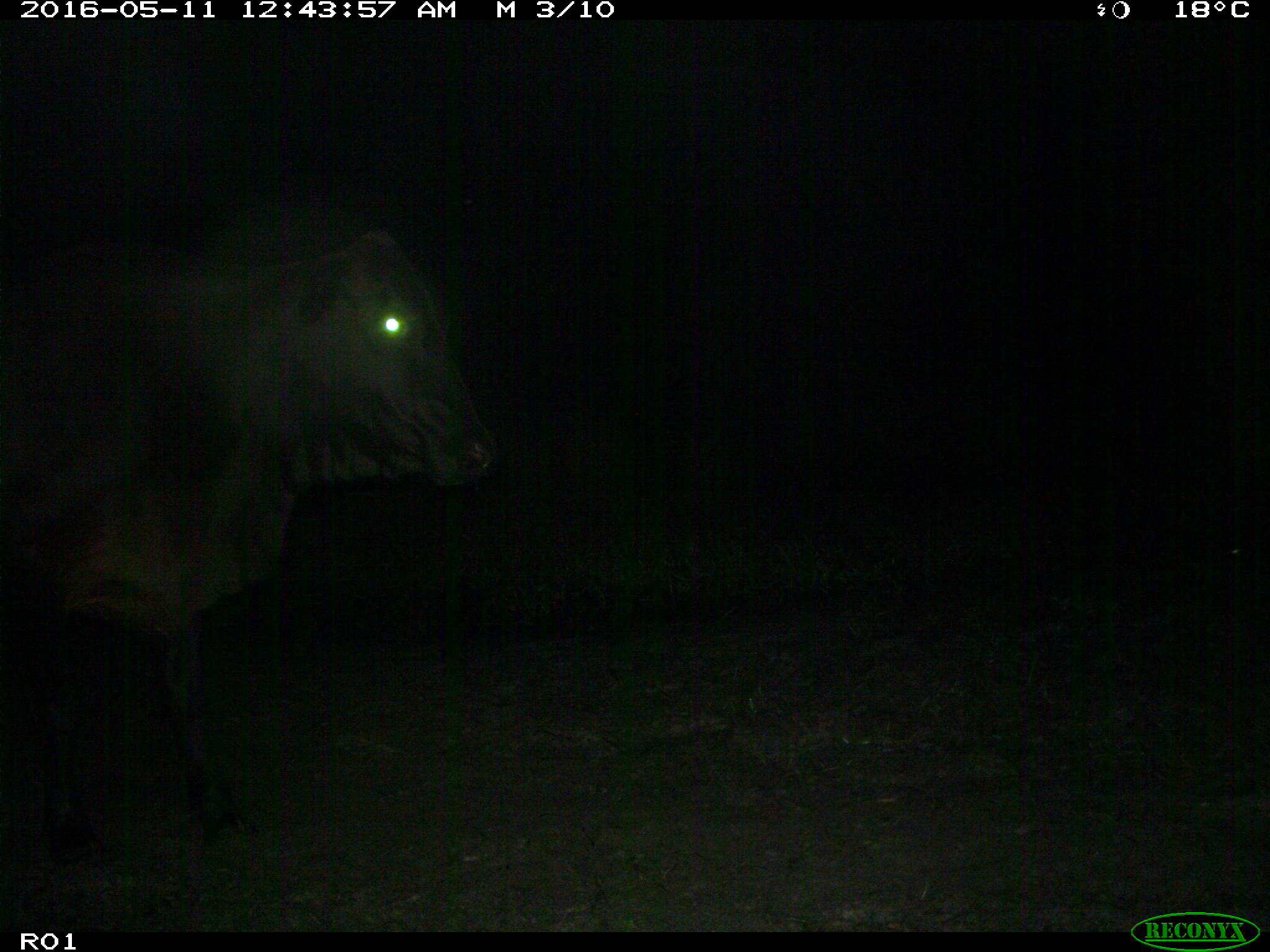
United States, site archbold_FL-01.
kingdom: Animalia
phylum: Chordata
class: Mammalia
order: Artiodactyla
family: Bovidae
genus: Bos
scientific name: Bos taurus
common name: domestic cow